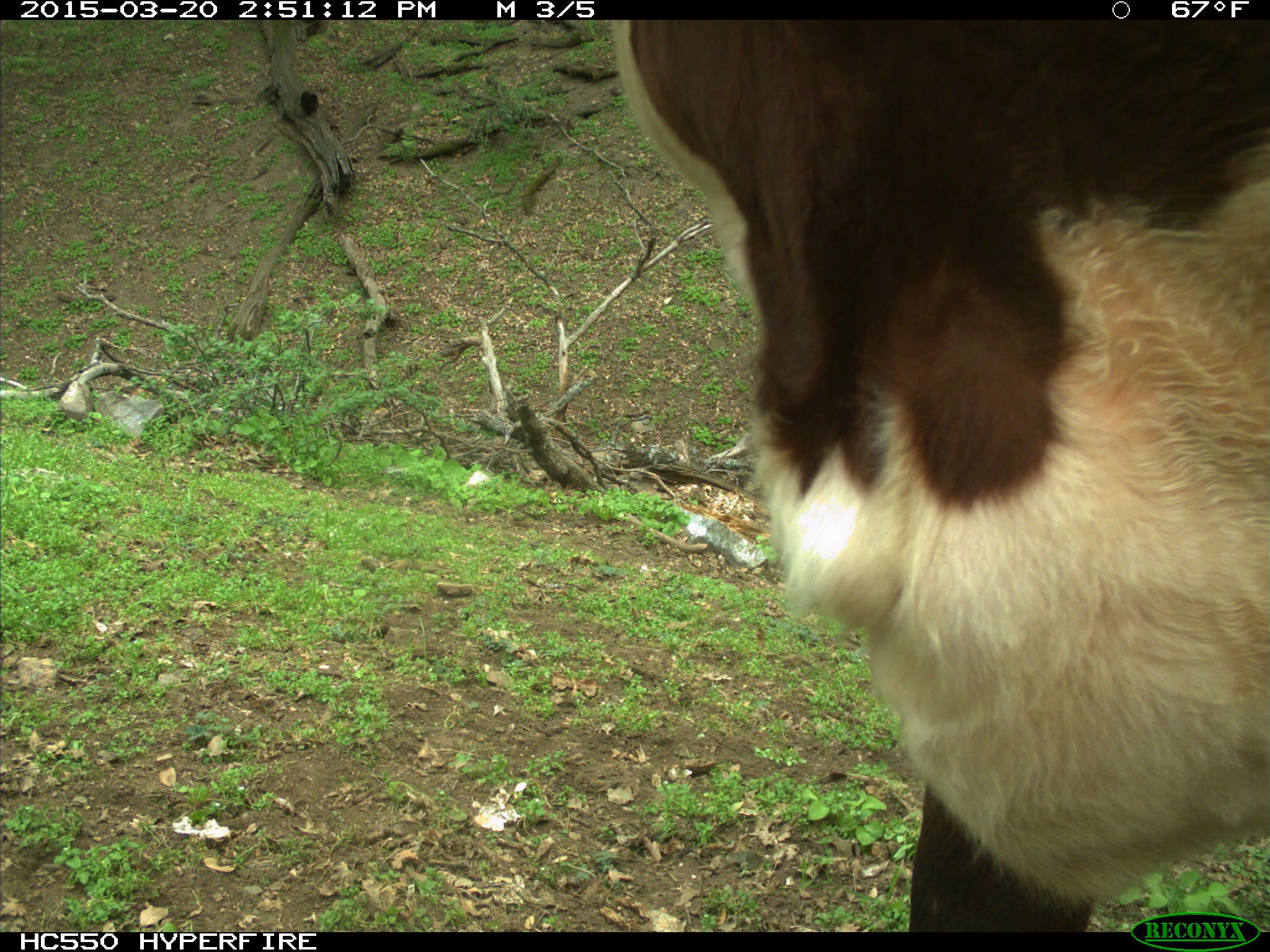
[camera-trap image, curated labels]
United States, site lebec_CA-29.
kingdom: Animalia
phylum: Chordata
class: Mammalia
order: Artiodactyla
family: Bovidae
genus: Bos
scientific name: Bos taurus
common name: domestic cow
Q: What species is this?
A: Bos taurus (domestic cow).